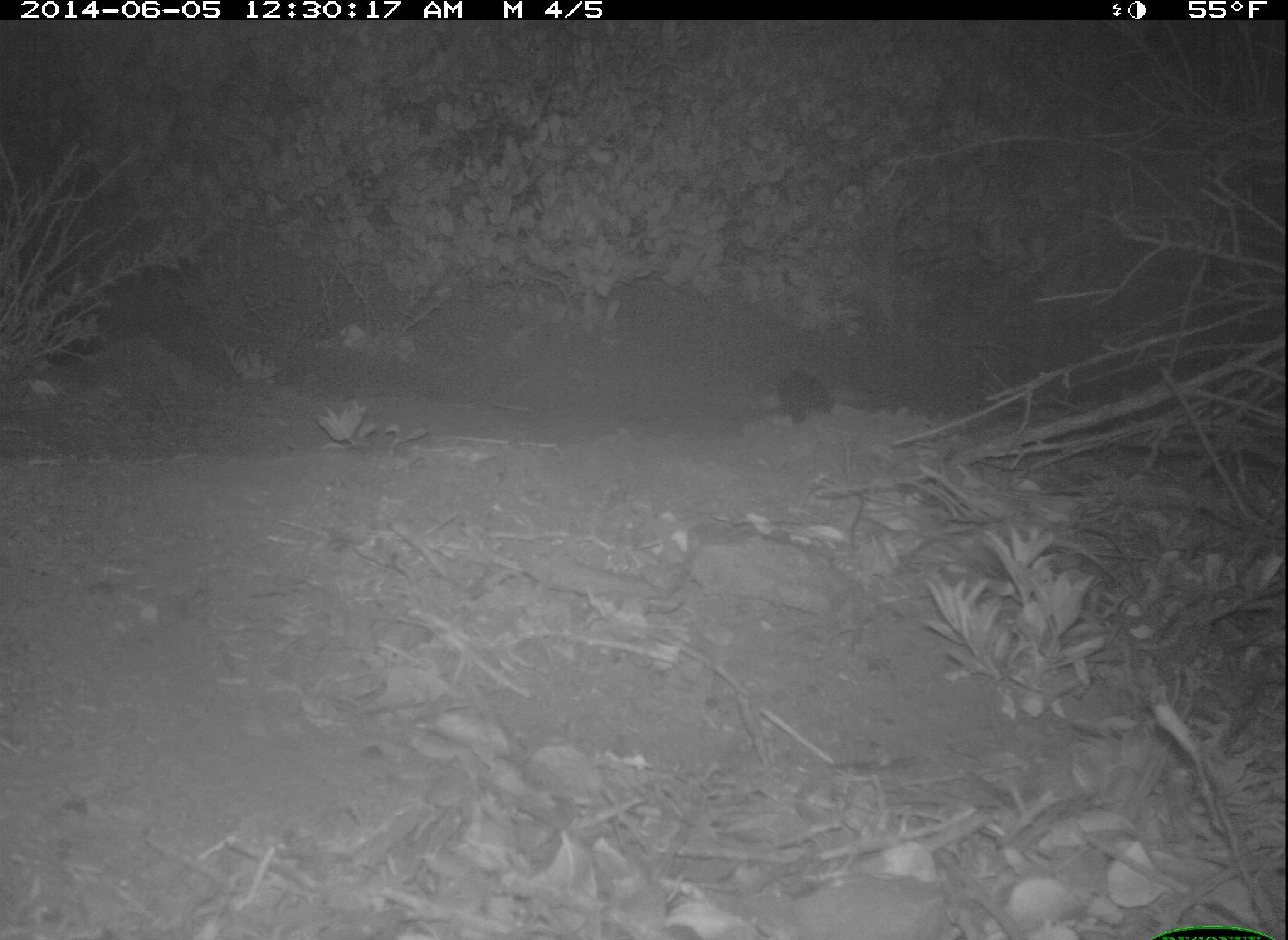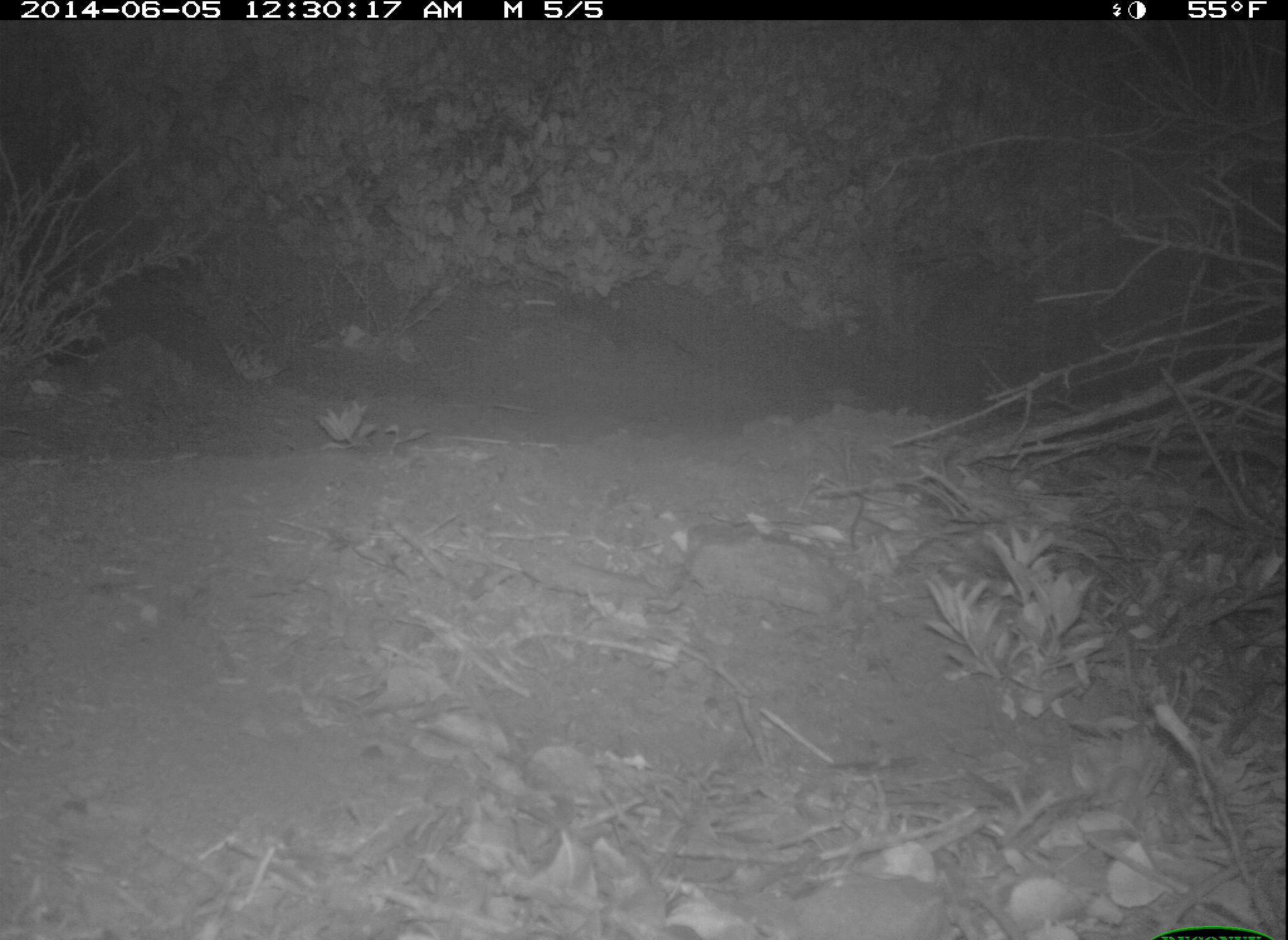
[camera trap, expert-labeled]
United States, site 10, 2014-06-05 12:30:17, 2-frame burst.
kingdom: Animalia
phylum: Chordata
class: Mammalia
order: Rodentia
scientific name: Rodentia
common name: rodent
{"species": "rodent (Rodentia)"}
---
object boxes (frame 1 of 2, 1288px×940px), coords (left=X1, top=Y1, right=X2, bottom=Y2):
rodent: (left=772, top=364, right=837, bottom=424)